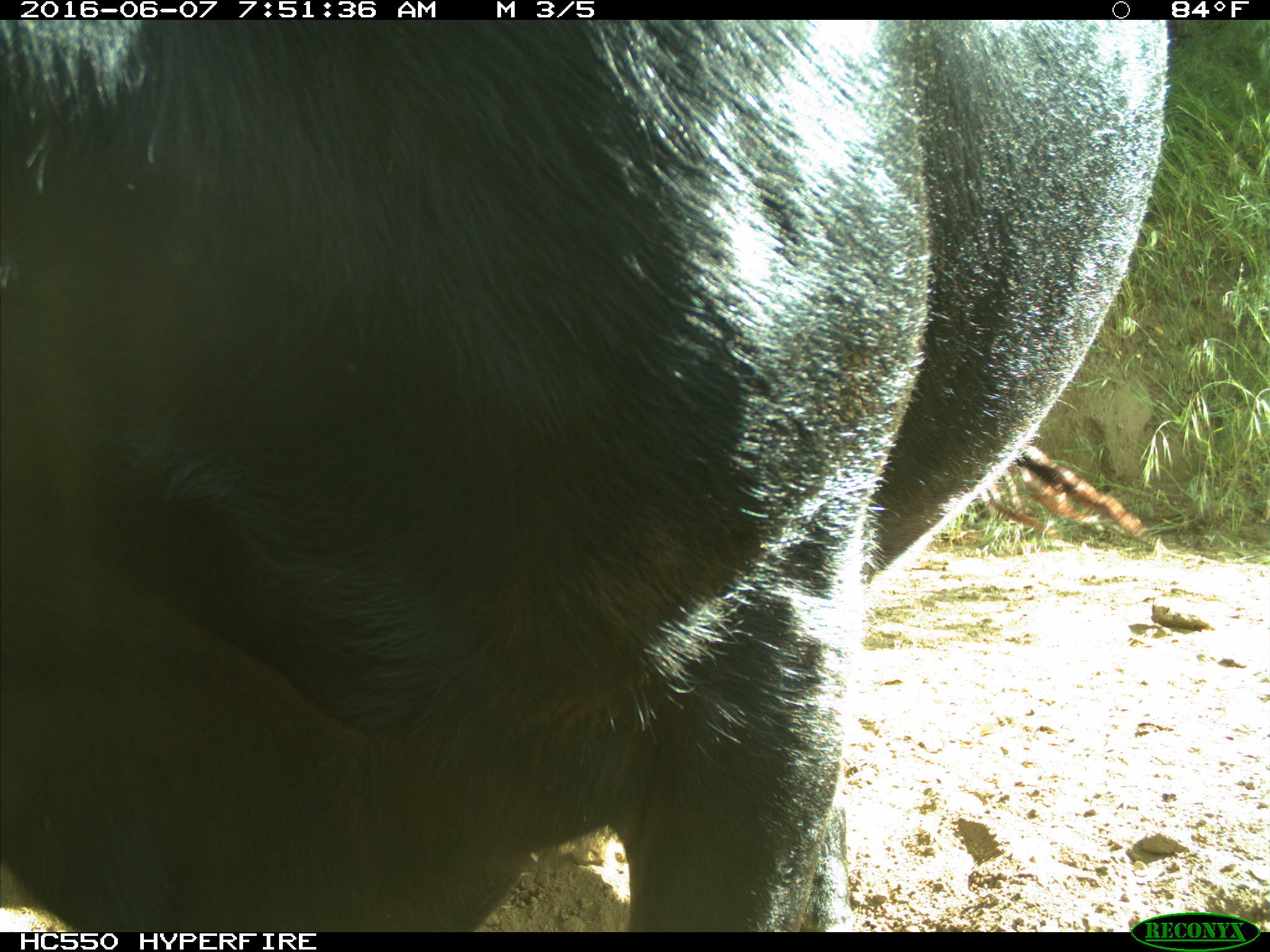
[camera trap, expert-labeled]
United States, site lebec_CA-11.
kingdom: Animalia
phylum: Chordata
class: Mammalia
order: Artiodactyla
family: Bovidae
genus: Bos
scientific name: Bos taurus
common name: domestic cow